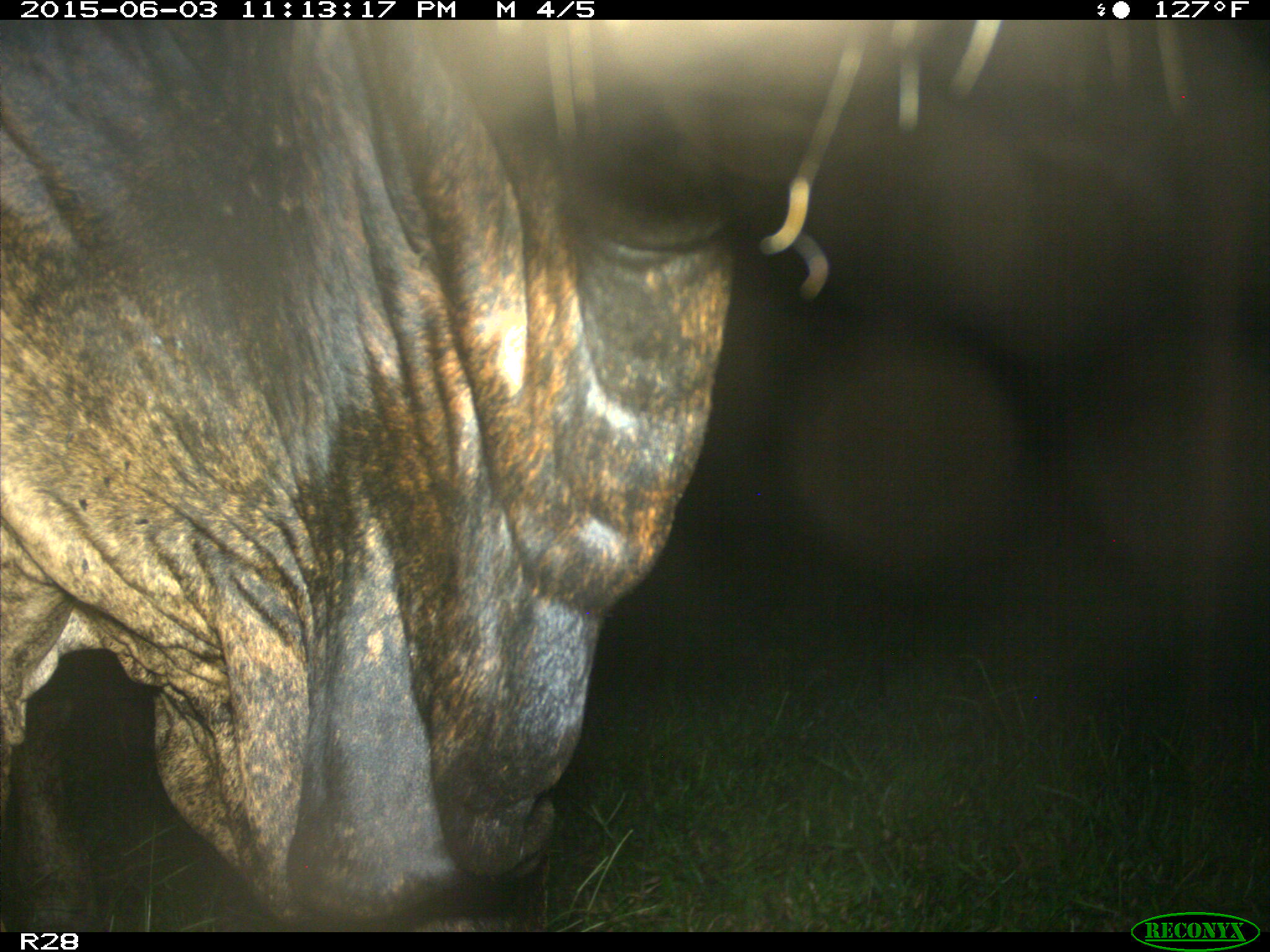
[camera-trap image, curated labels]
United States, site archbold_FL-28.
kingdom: Animalia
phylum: Chordata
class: Mammalia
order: Artiodactyla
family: Bovidae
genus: Bos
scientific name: Bos taurus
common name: domestic cow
Bos taurus (domestic cow).